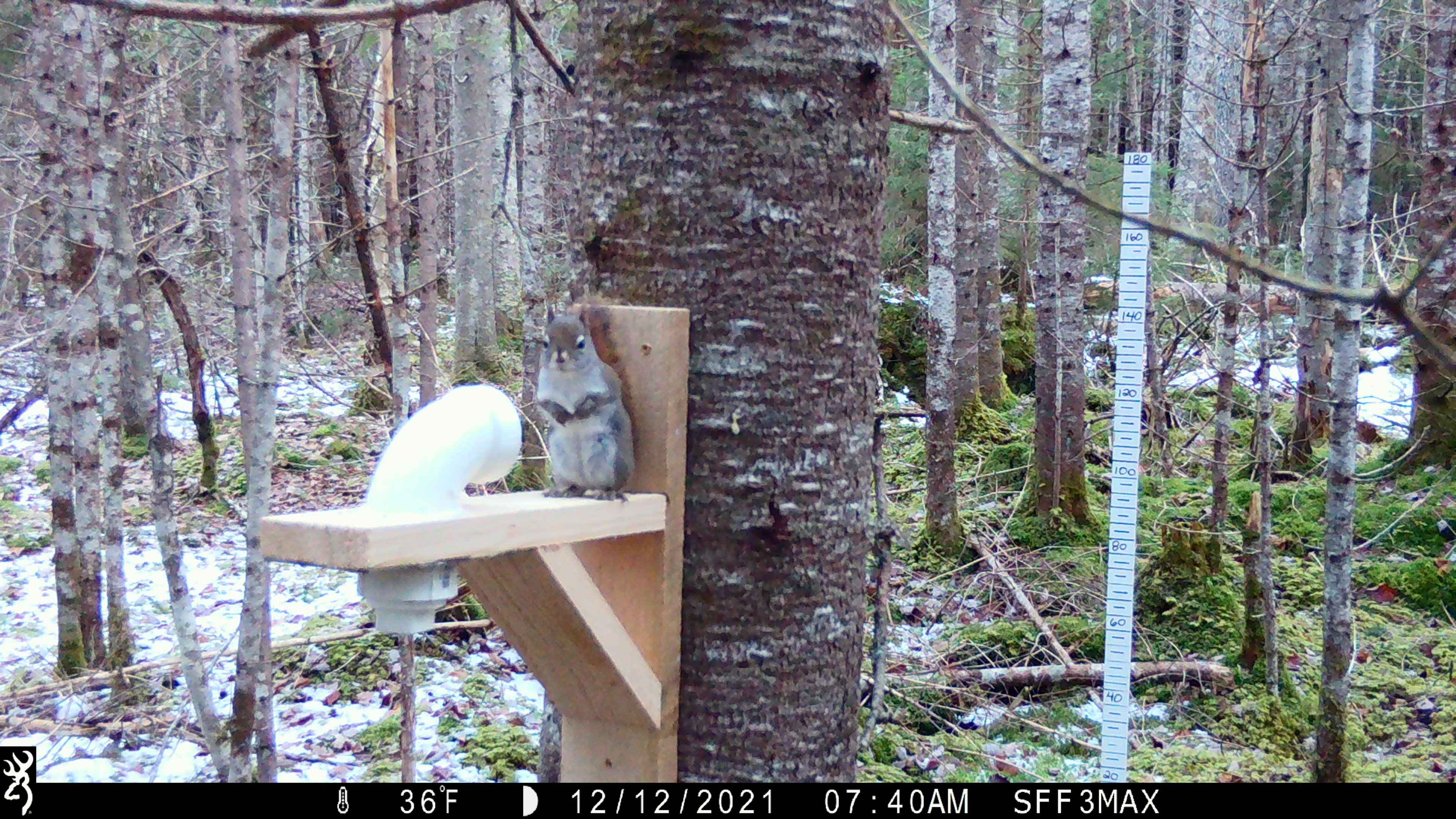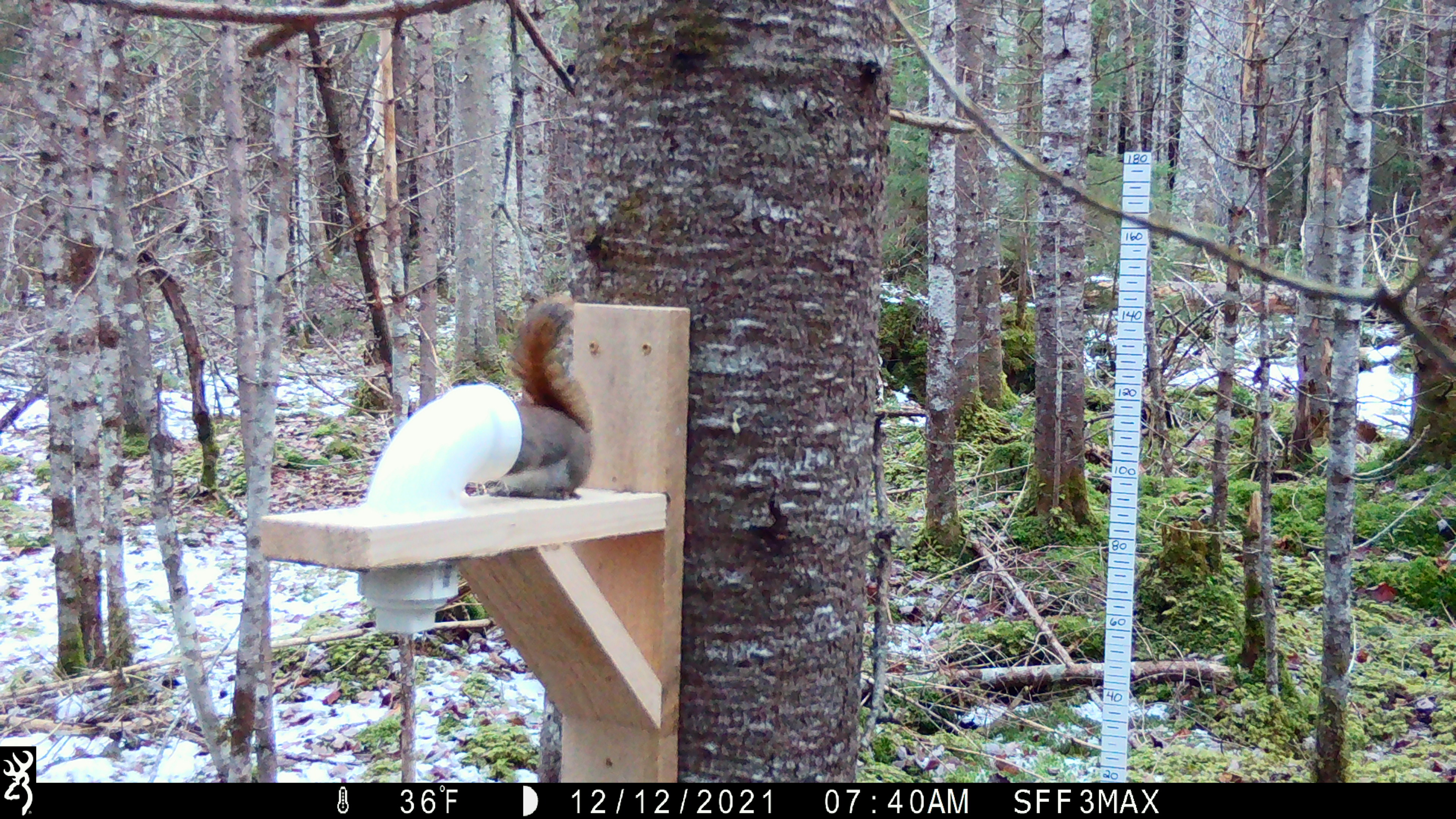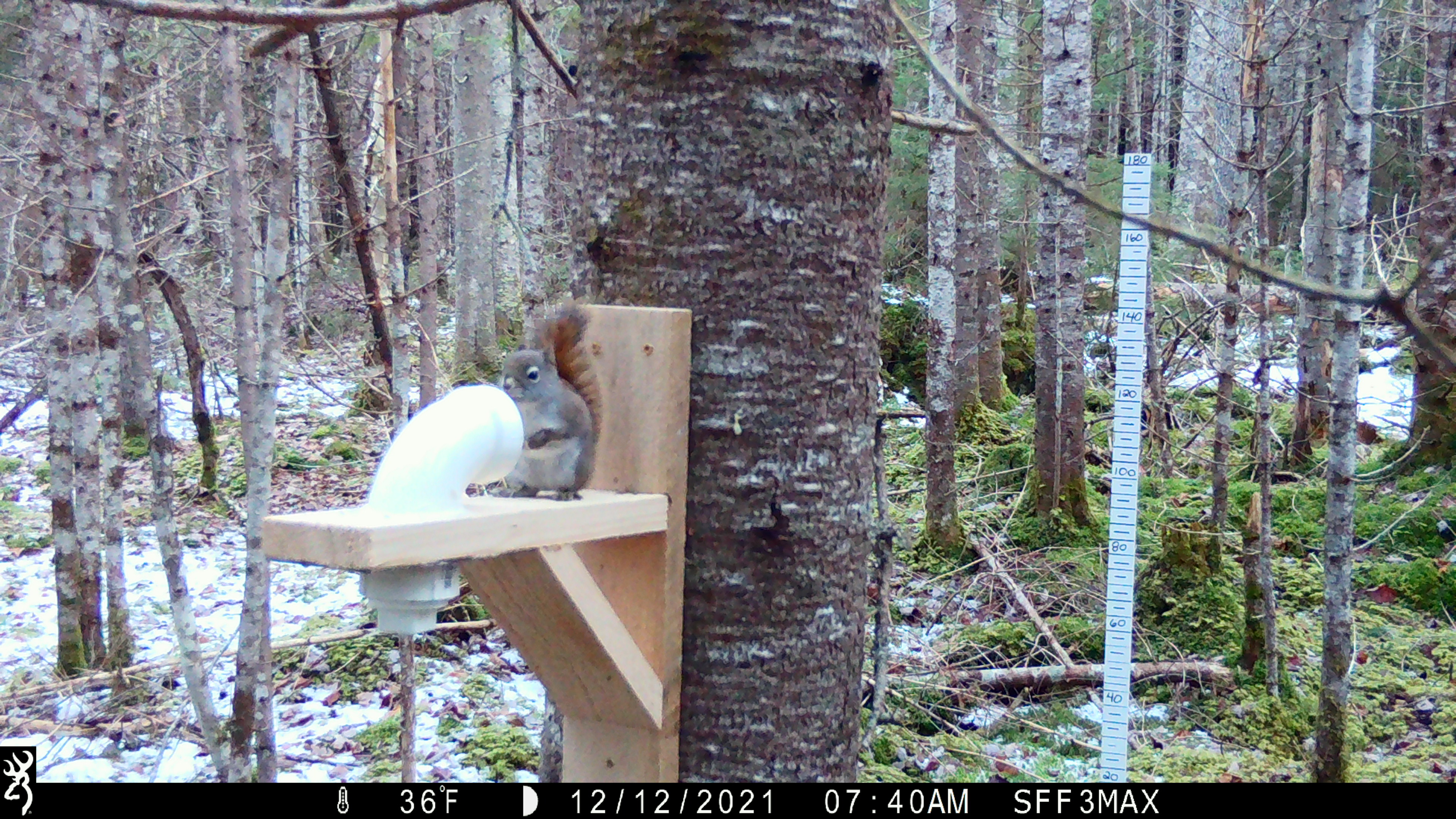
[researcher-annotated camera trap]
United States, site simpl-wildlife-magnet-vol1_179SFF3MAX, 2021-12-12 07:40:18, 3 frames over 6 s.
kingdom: Animalia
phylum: Chordata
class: Mammalia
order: Rodentia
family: Sciuridae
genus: Tamiasciurus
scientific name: Tamiasciurus hudsonicus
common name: red squirrel